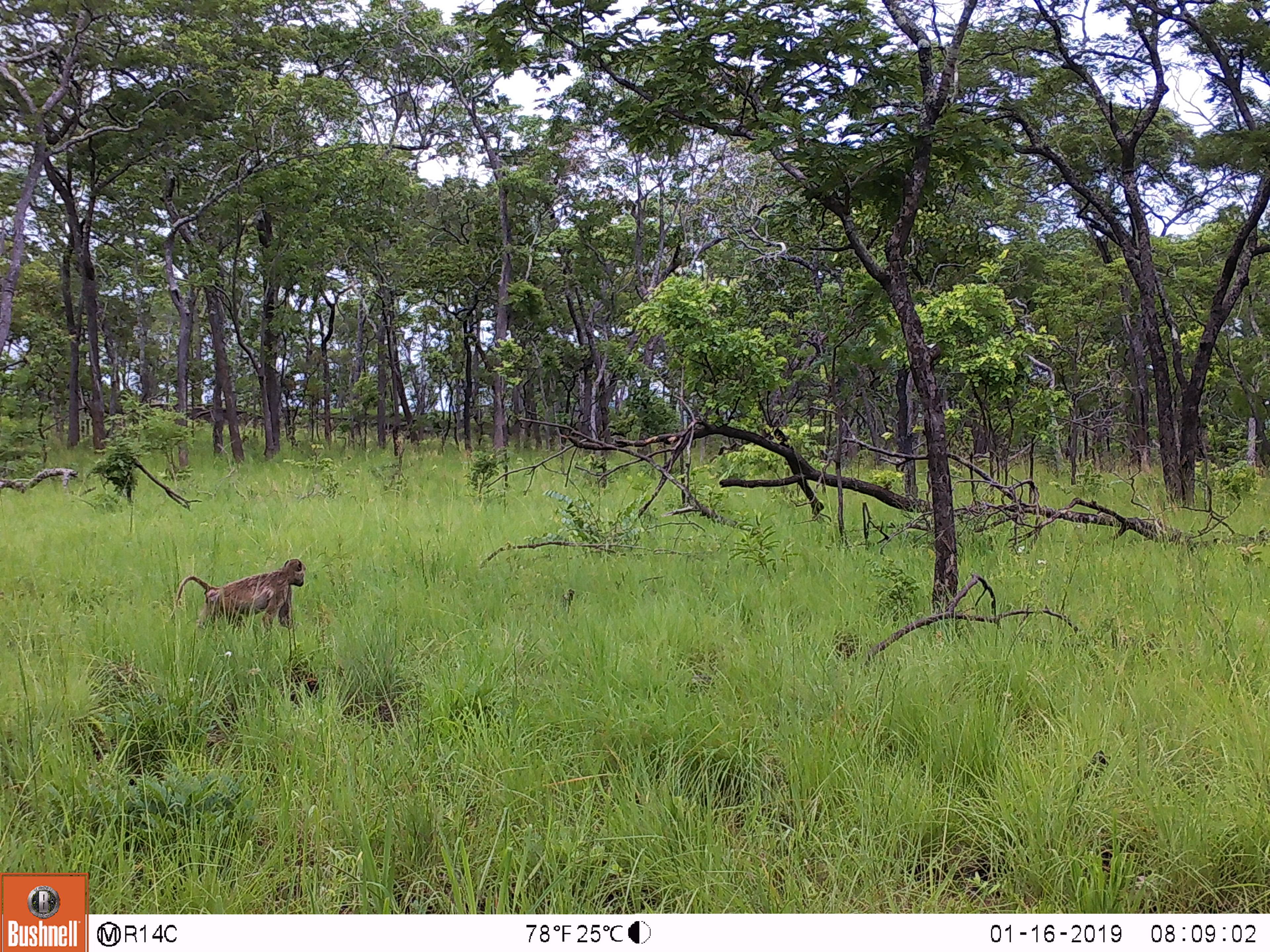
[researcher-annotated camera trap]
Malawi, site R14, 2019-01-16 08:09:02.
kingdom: Animalia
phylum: Chordata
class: Mammalia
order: Primates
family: Cercopithecidae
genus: Papio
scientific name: Papio cynocephalus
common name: yellow baboon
Yellow baboon (Papio cynocephalus), count 1.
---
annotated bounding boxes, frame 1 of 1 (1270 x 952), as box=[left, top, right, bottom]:
yellow baboon: box=[167, 554, 314, 646]